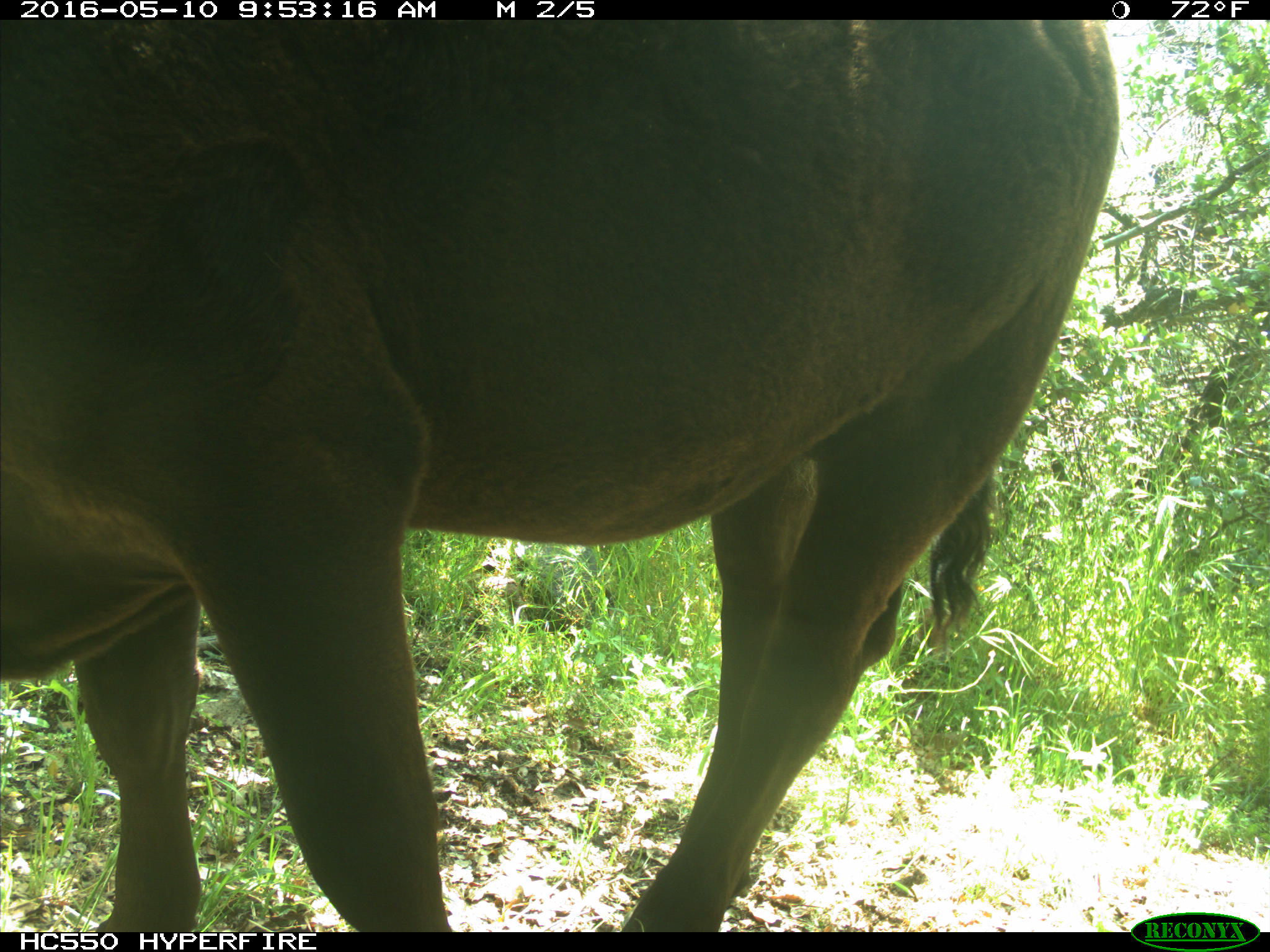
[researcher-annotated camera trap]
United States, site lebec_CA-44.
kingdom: Animalia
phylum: Chordata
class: Mammalia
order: Artiodactyla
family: Bovidae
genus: Bos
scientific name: Bos taurus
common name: domestic cow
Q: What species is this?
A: Bos taurus (domestic cow).